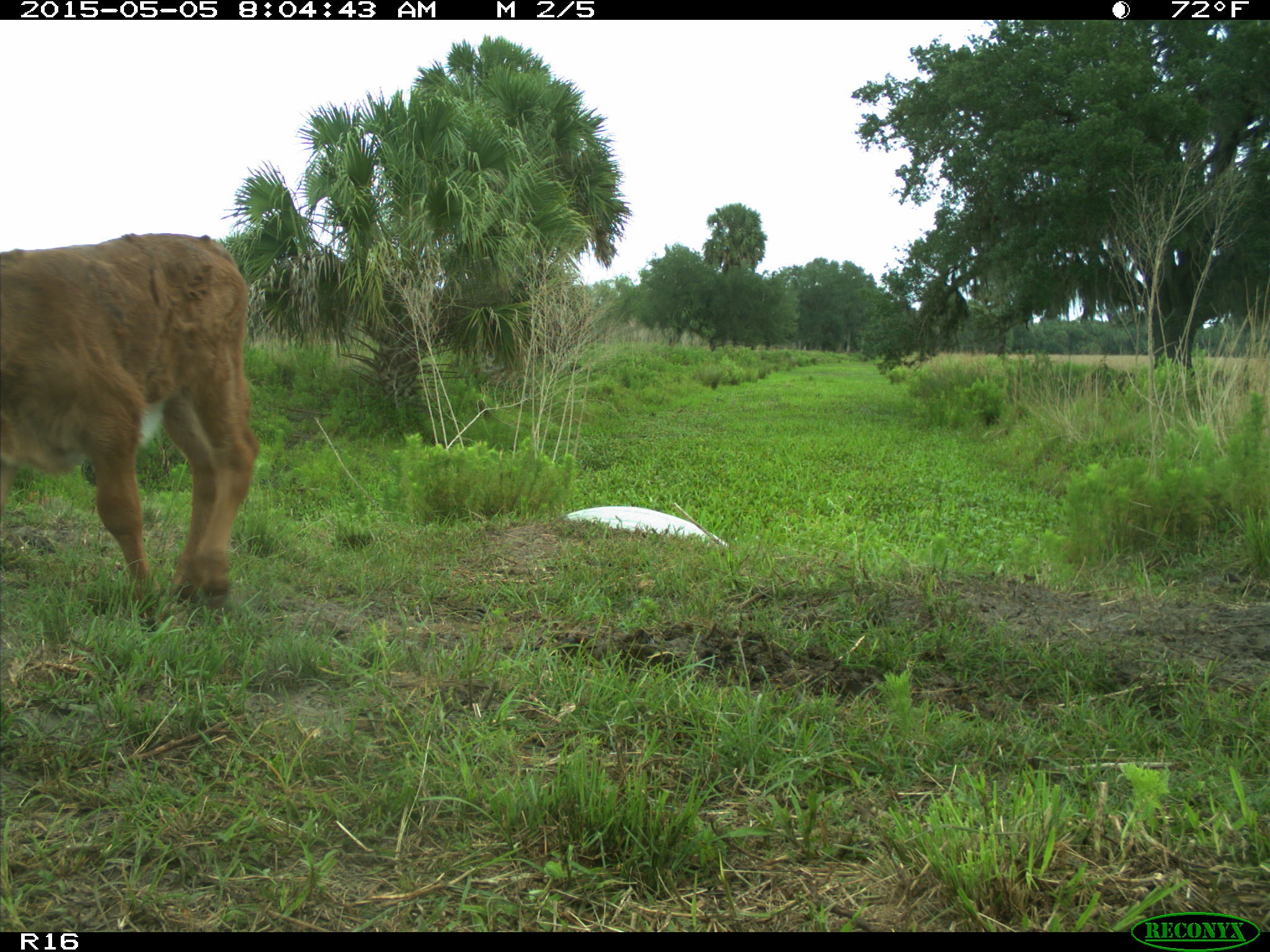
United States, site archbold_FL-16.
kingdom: Animalia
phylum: Chordata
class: Mammalia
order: Artiodactyla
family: Bovidae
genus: Bos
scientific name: Bos taurus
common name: domestic cow